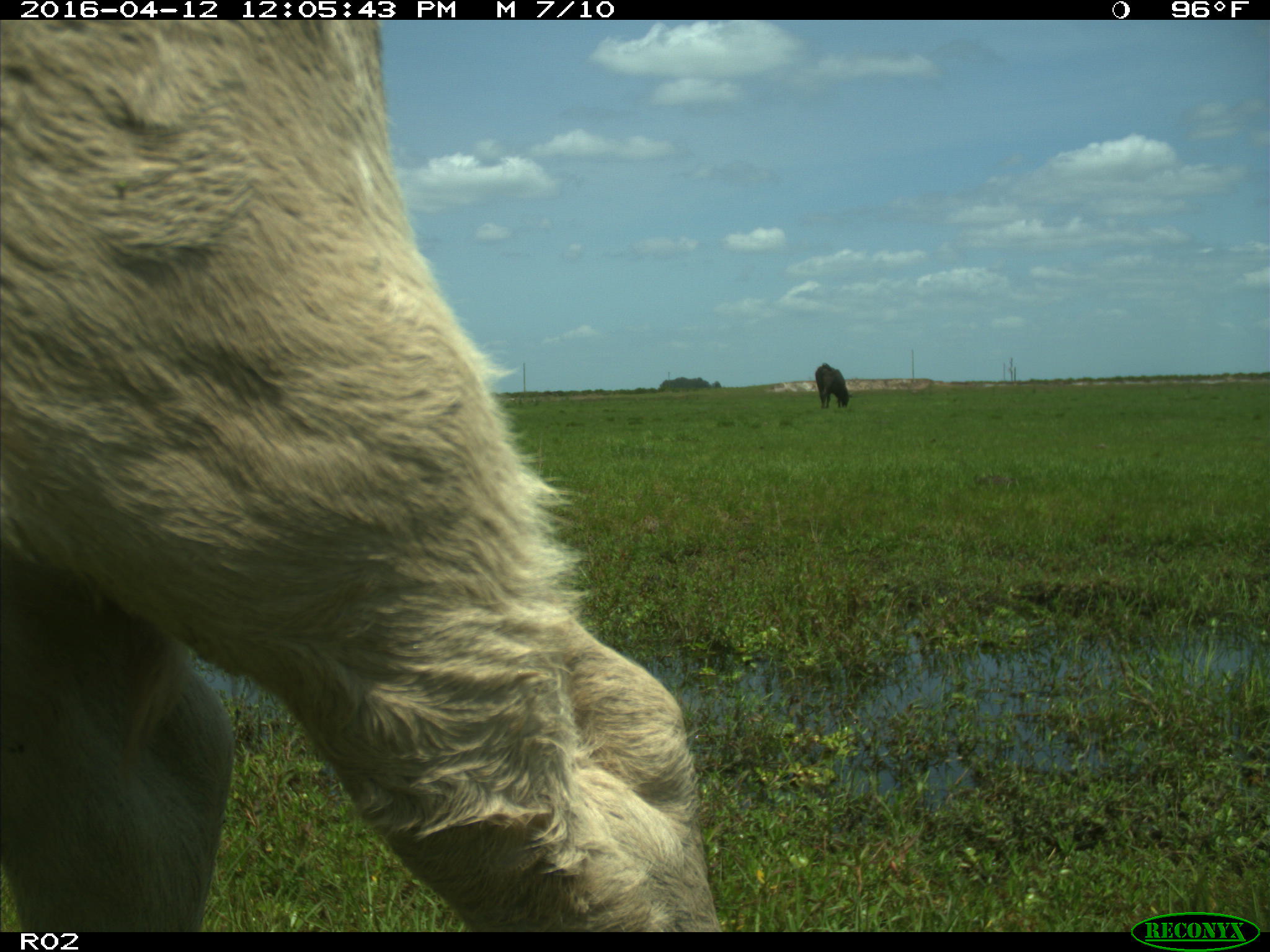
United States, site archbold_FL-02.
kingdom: Animalia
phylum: Chordata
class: Mammalia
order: Artiodactyla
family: Bovidae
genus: Bos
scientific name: Bos taurus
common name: domestic cow